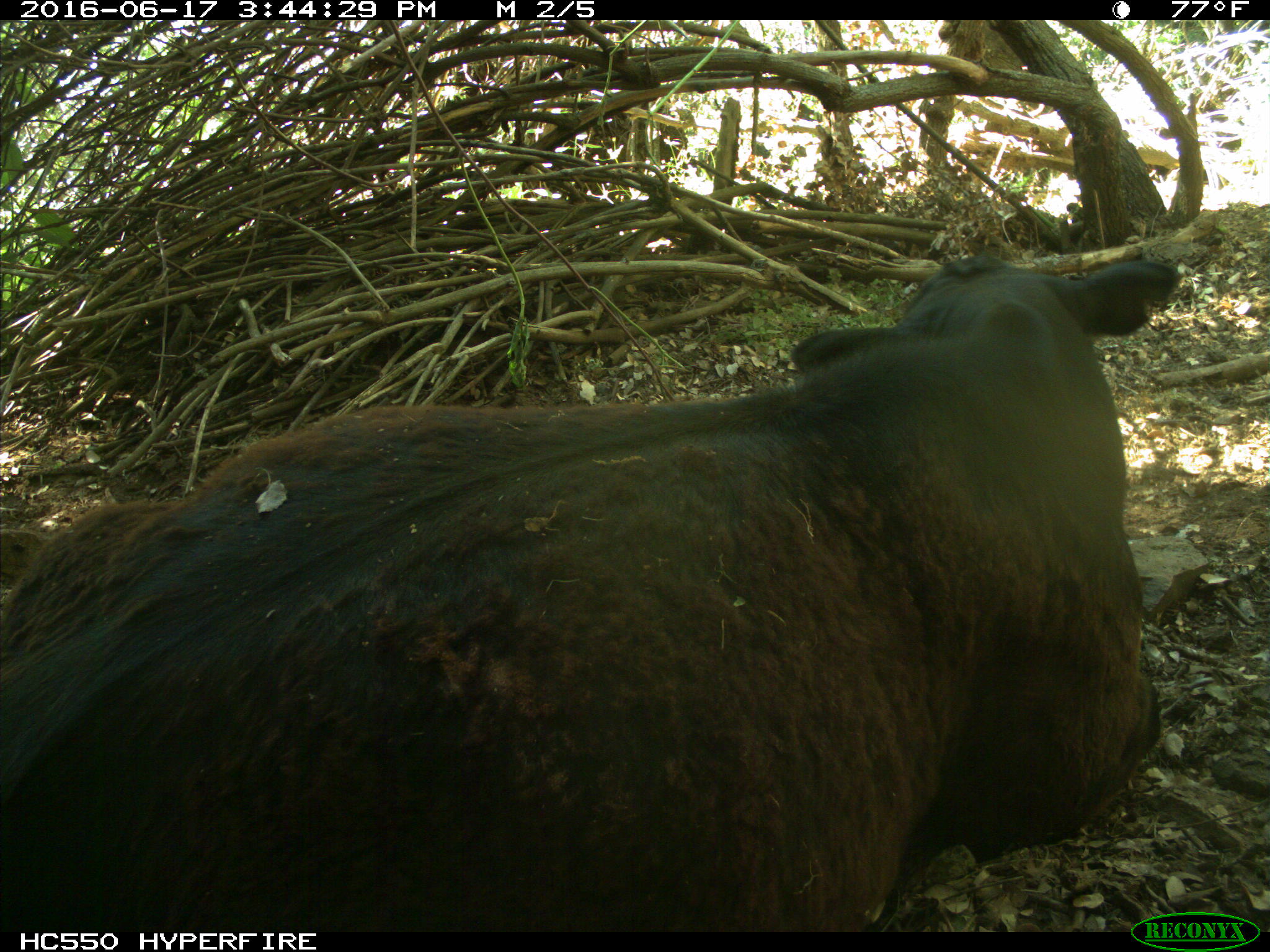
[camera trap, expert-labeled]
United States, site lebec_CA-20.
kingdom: Animalia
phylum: Chordata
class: Mammalia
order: Artiodactyla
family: Bovidae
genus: Bos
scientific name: Bos taurus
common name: domestic cow